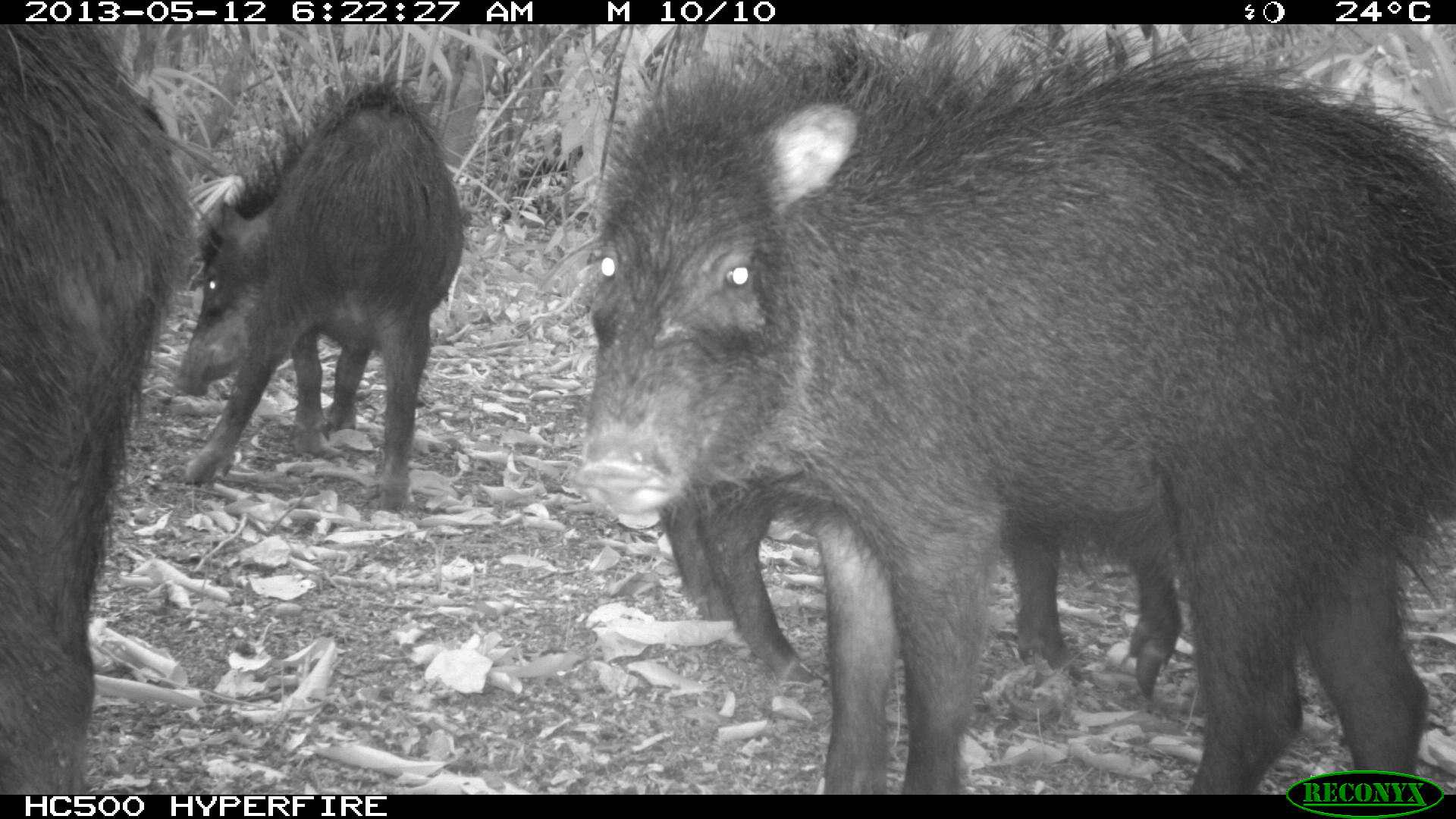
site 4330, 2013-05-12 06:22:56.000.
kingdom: Animalia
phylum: Chordata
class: Mammalia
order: Artiodactyla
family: Tayassuidae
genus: Tayassu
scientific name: Tayassu pecari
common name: white-lipped peccary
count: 5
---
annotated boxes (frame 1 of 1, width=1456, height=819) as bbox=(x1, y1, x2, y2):
tayassu pecari: bbox=(572, 20, 1456, 795); bbox=(0, 23, 225, 794); bbox=(170, 76, 466, 512); bbox=(656, 491, 1179, 695)